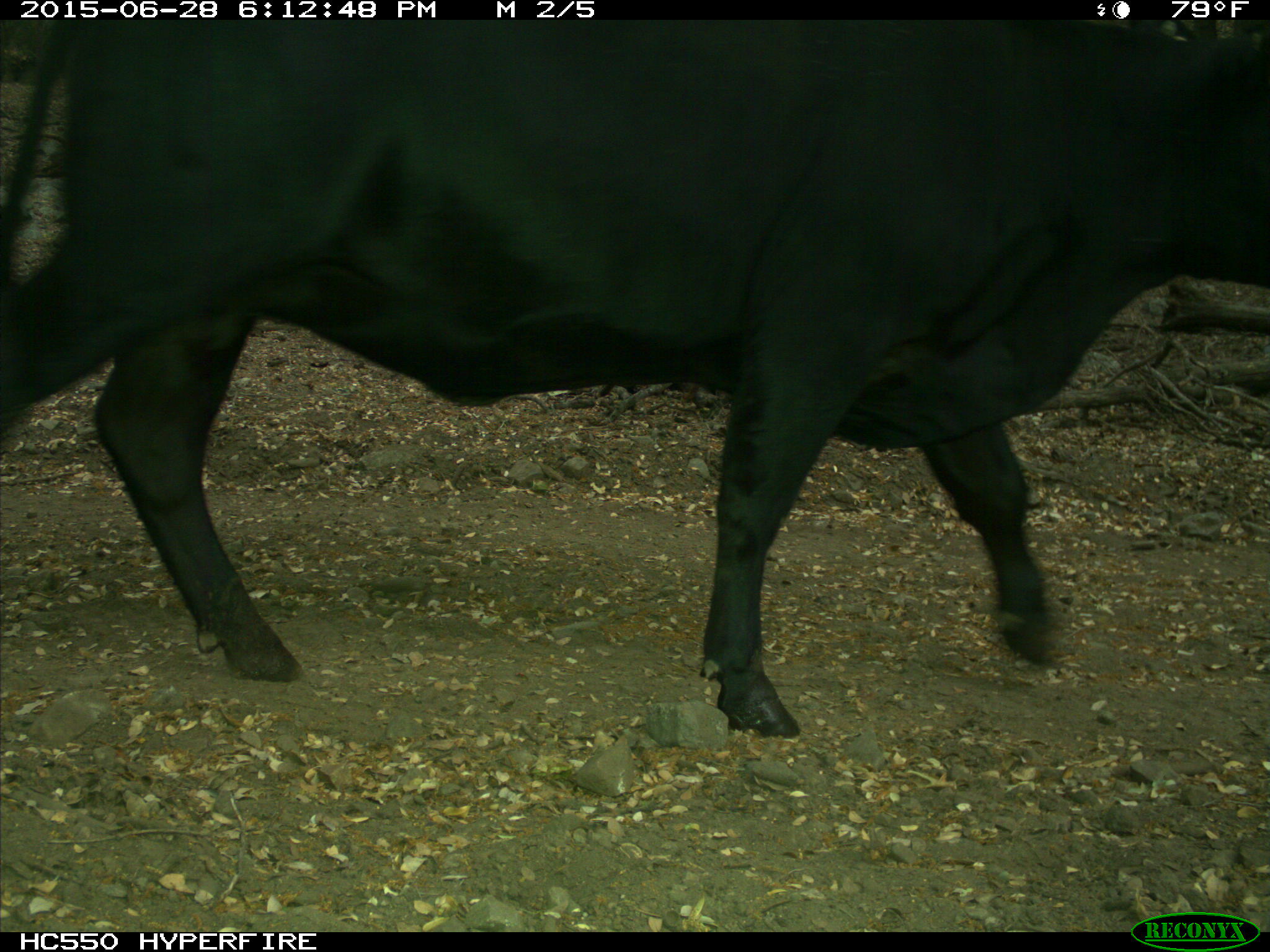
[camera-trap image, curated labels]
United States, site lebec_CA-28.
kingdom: Animalia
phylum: Chordata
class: Mammalia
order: Artiodactyla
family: Bovidae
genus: Bos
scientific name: Bos taurus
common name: domestic cow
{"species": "Bos taurus (domestic cow)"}